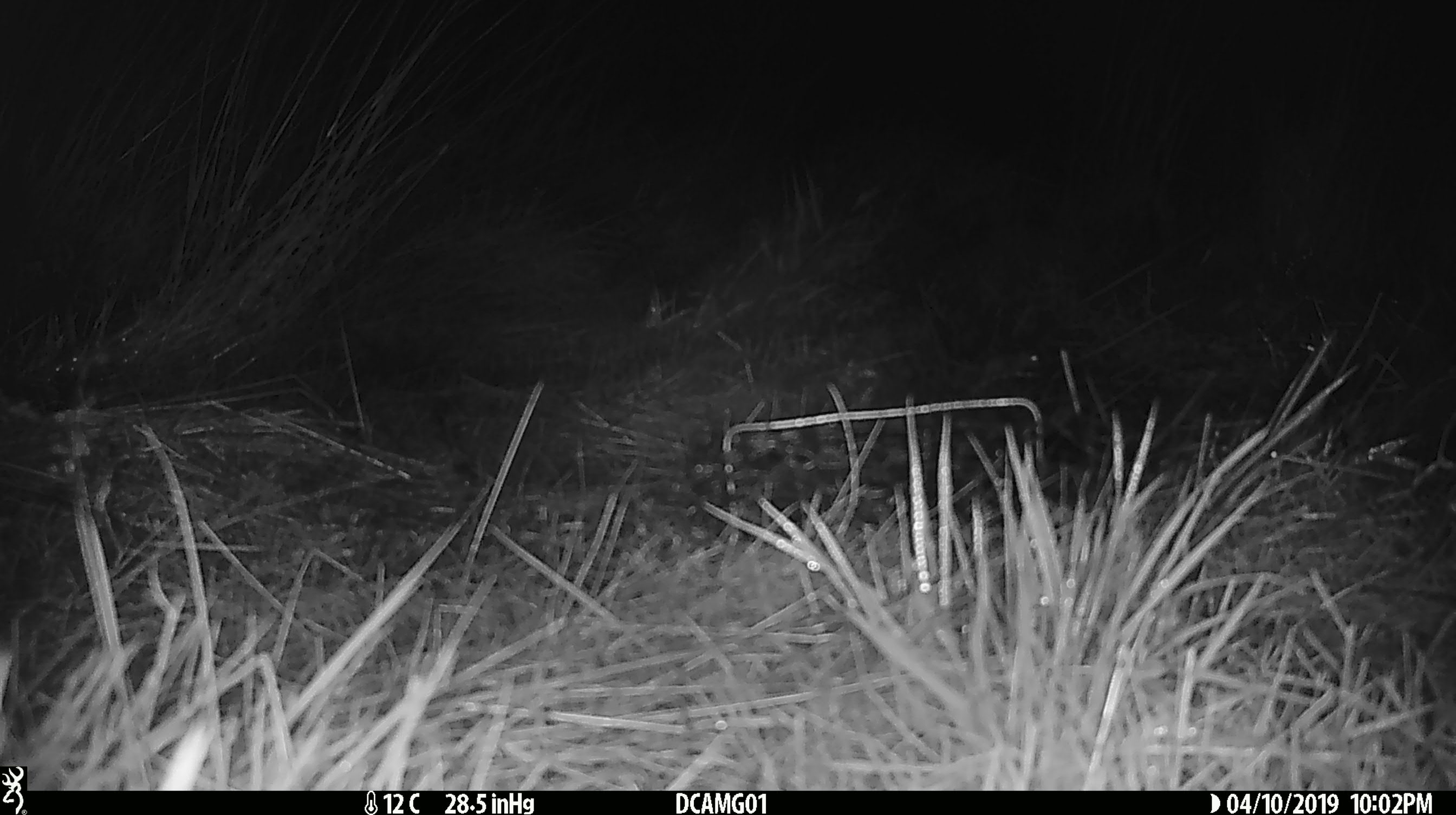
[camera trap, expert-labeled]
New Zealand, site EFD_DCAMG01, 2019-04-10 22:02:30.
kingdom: Animalia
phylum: Chordata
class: Mammalia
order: Rodentia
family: Muridae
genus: Mus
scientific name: Mus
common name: mouse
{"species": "mouse (Mus)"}